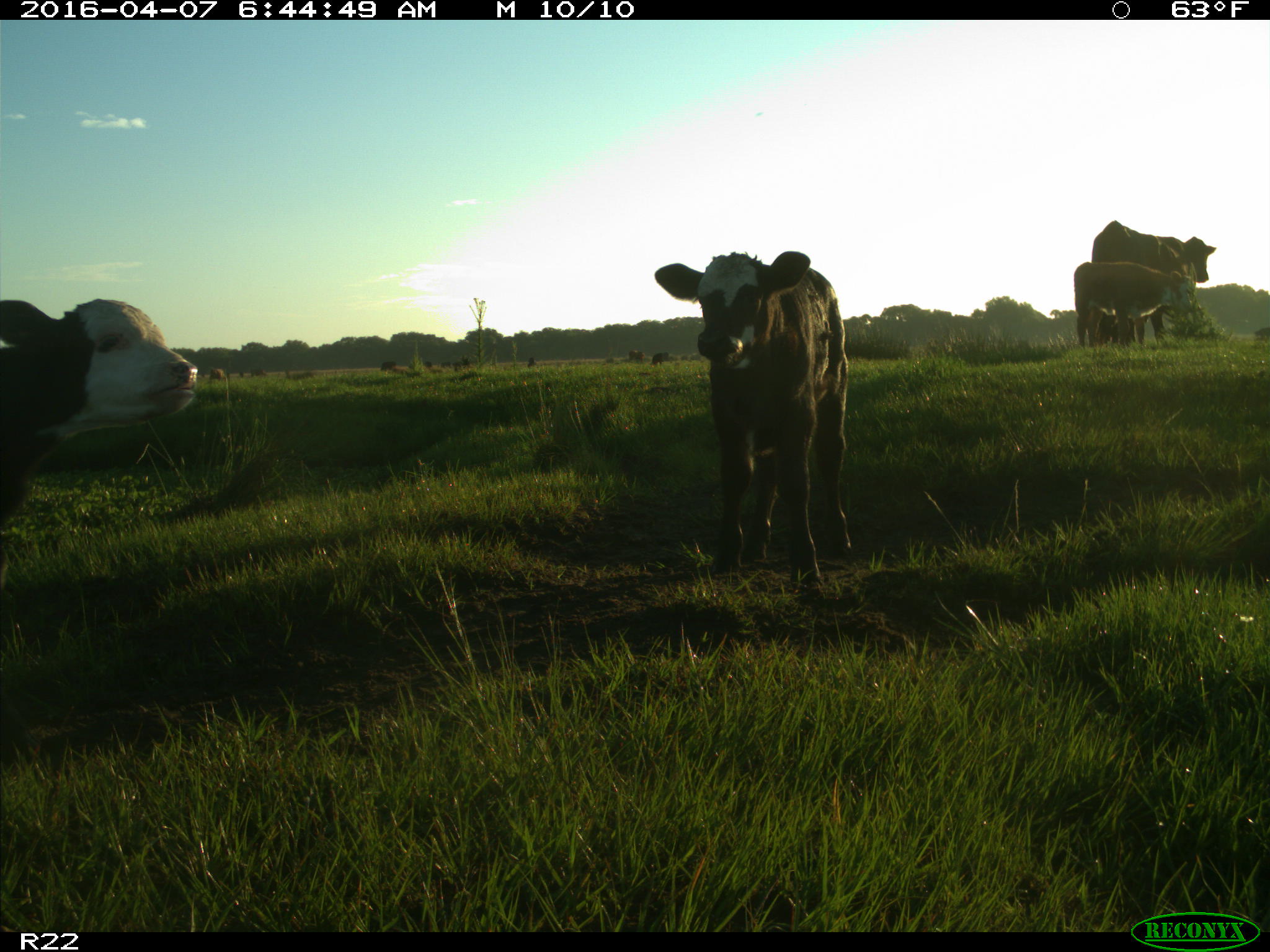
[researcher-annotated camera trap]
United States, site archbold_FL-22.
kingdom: Animalia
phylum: Chordata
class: Mammalia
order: Artiodactyla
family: Bovidae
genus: Bos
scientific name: Bos taurus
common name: domestic cow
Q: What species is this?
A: Bos taurus (domestic cow).